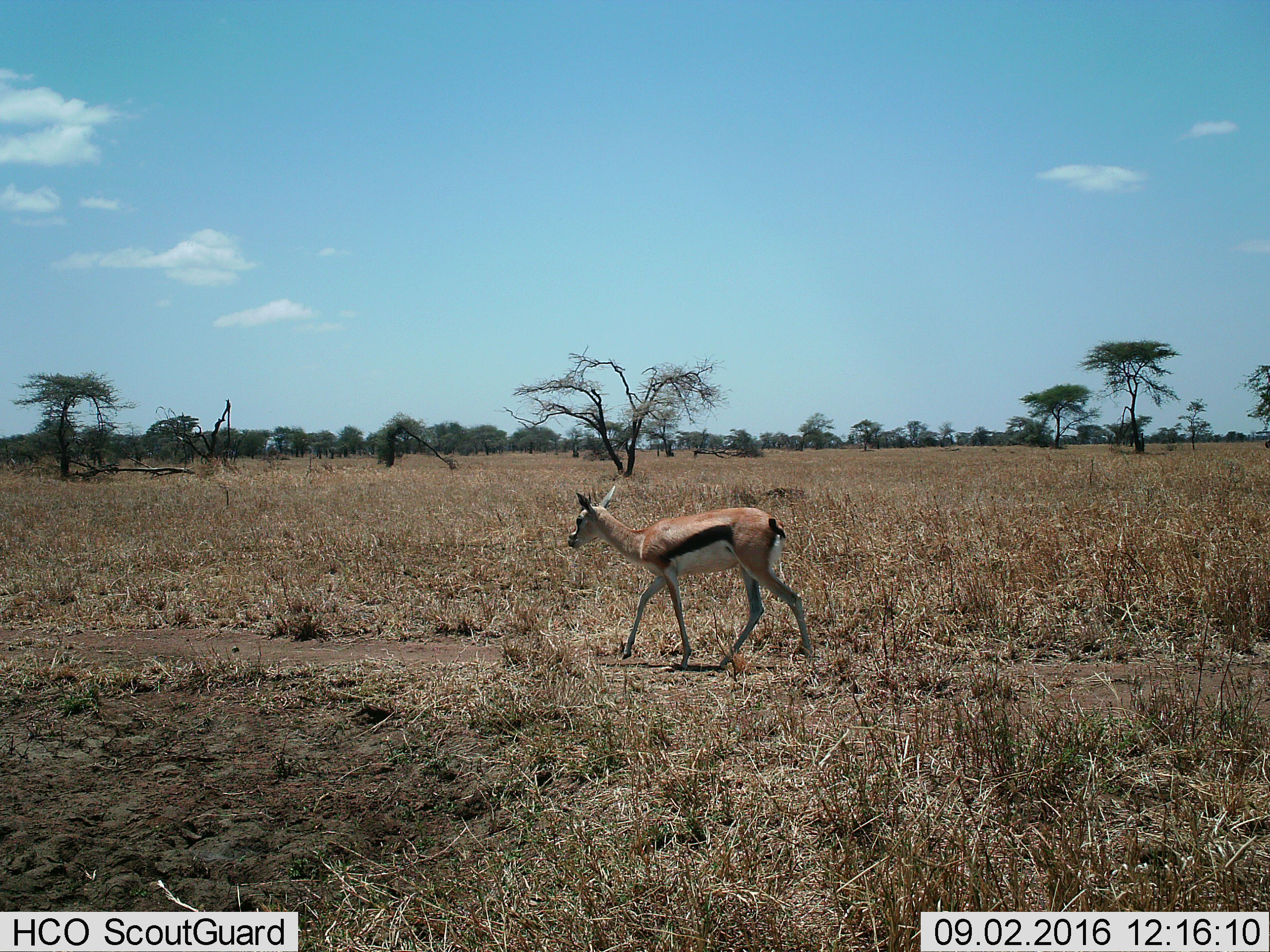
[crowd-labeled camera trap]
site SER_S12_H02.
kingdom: Animalia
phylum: Chordata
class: Mammalia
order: Artiodactyla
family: Bovidae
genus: Eudorcas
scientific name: Eudorcas thomsonii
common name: thomson's gazelle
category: gazellethomsons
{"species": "gazellethomsons (thomson's gazelle) (Eudorcas thomsonii)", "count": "1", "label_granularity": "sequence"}